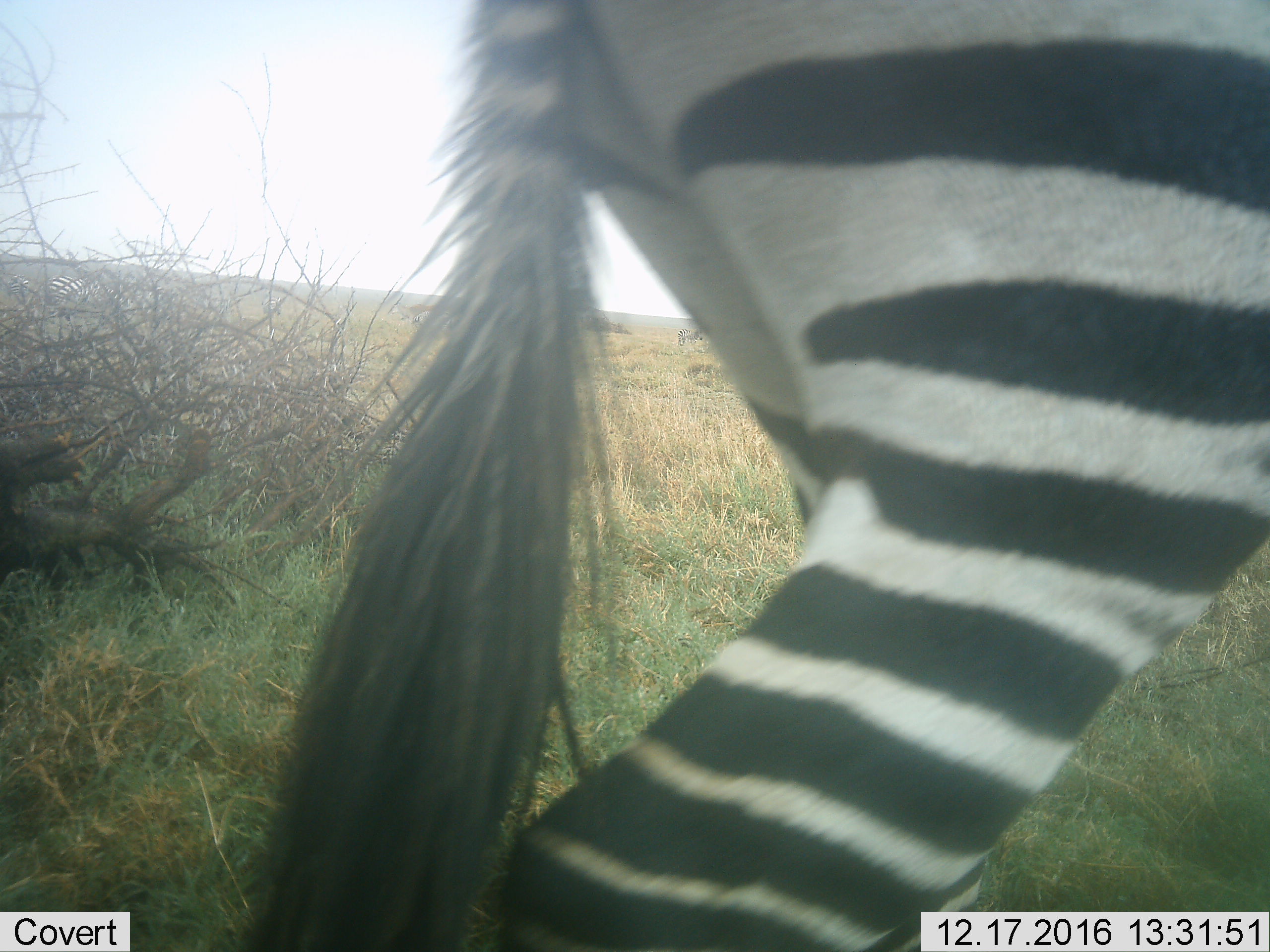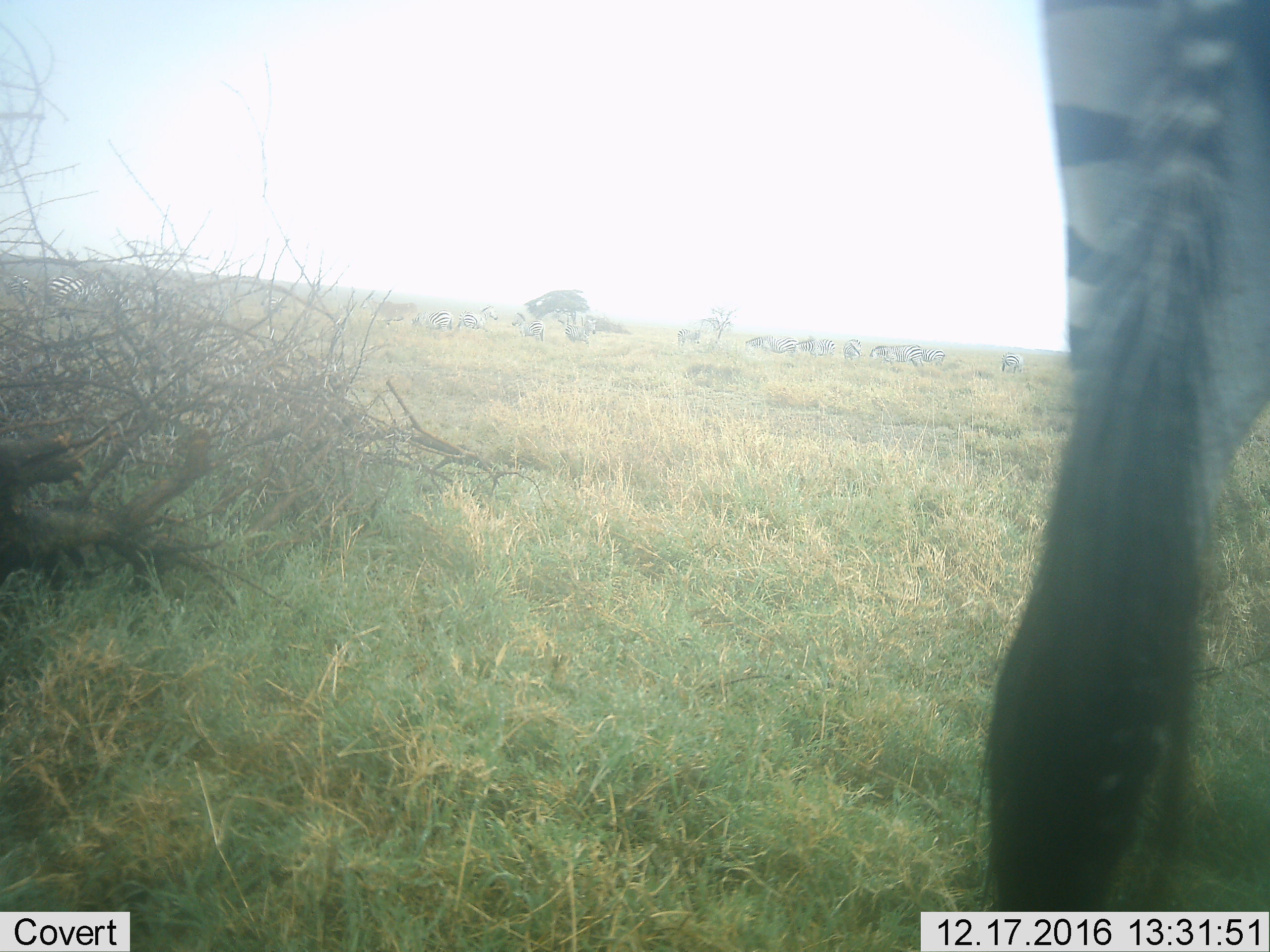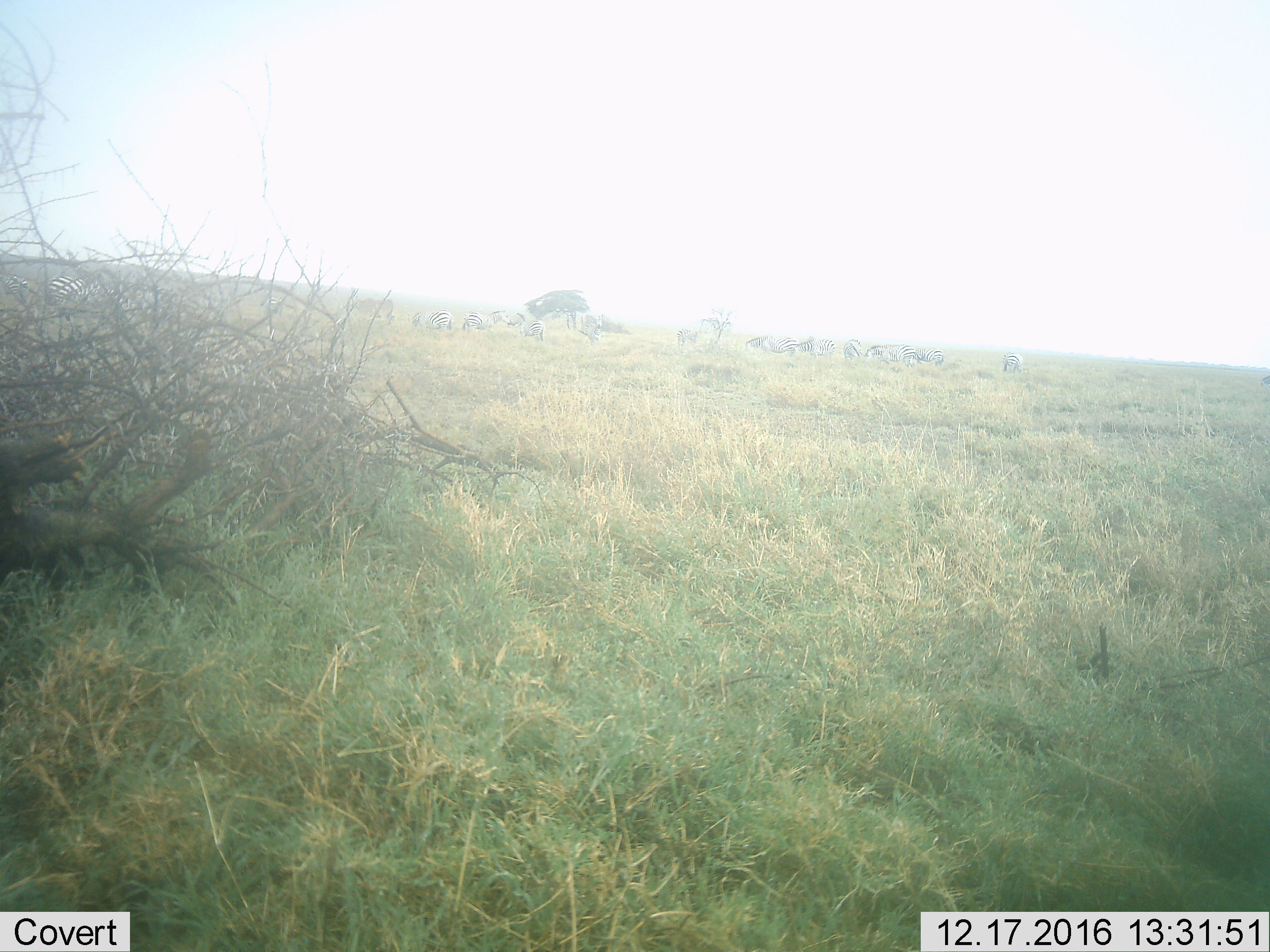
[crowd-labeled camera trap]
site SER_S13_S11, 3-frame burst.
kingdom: Animalia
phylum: Chordata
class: Mammalia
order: Perissodactyla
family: Equidae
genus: Equus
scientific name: Equus quagga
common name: plains zebra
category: zebraplains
Zebraplains (plains zebra) (Equus quagga), count 4. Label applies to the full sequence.